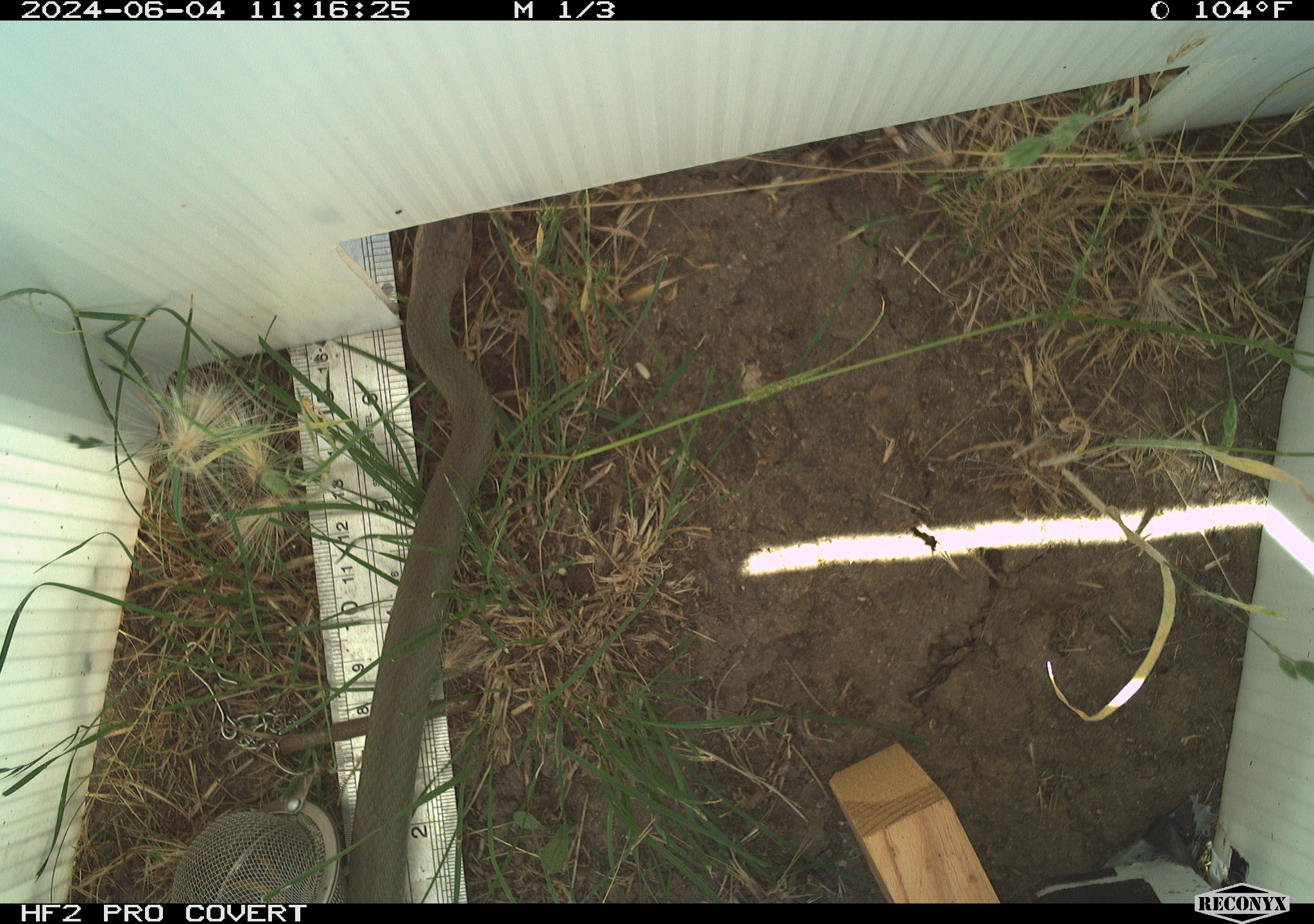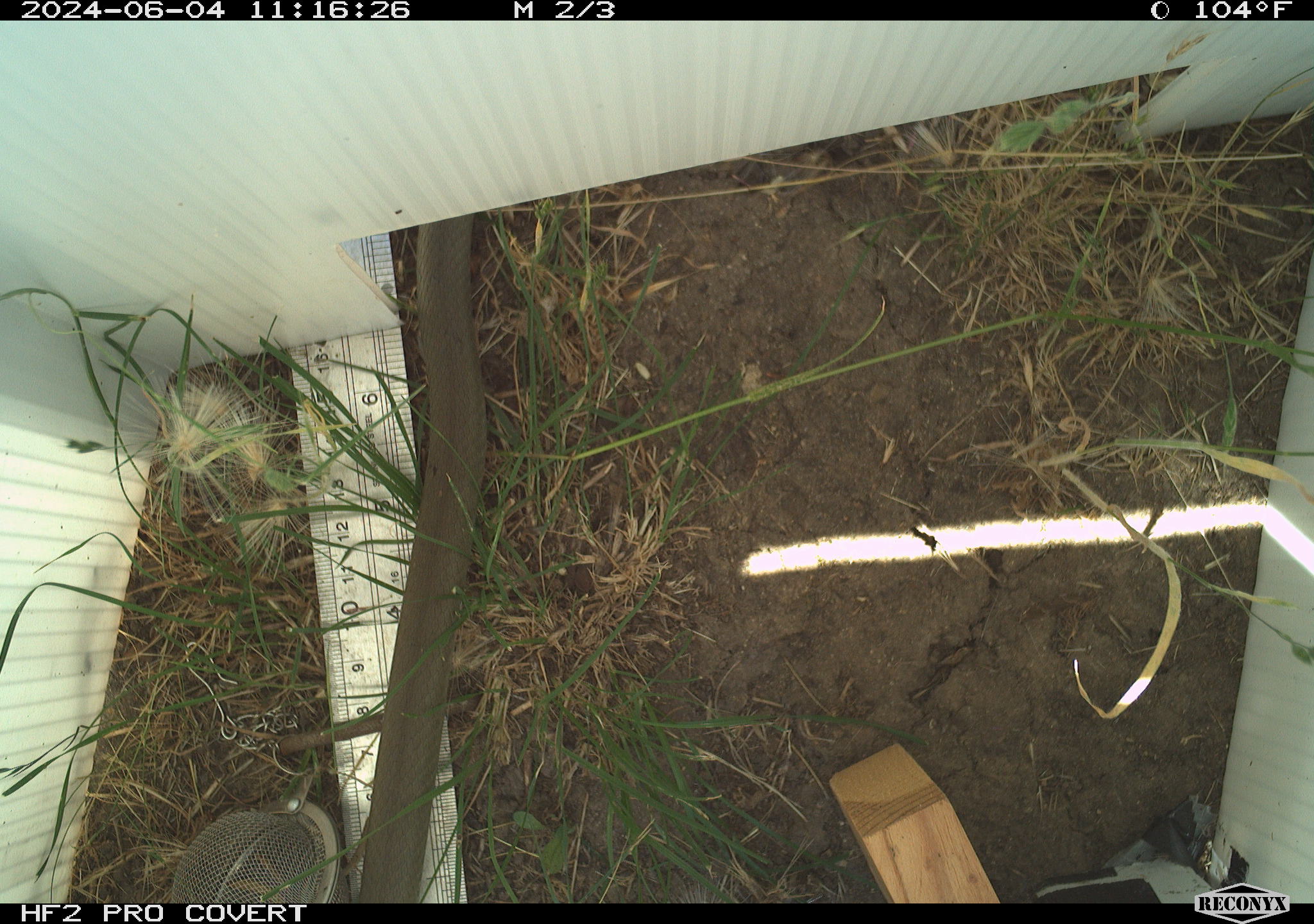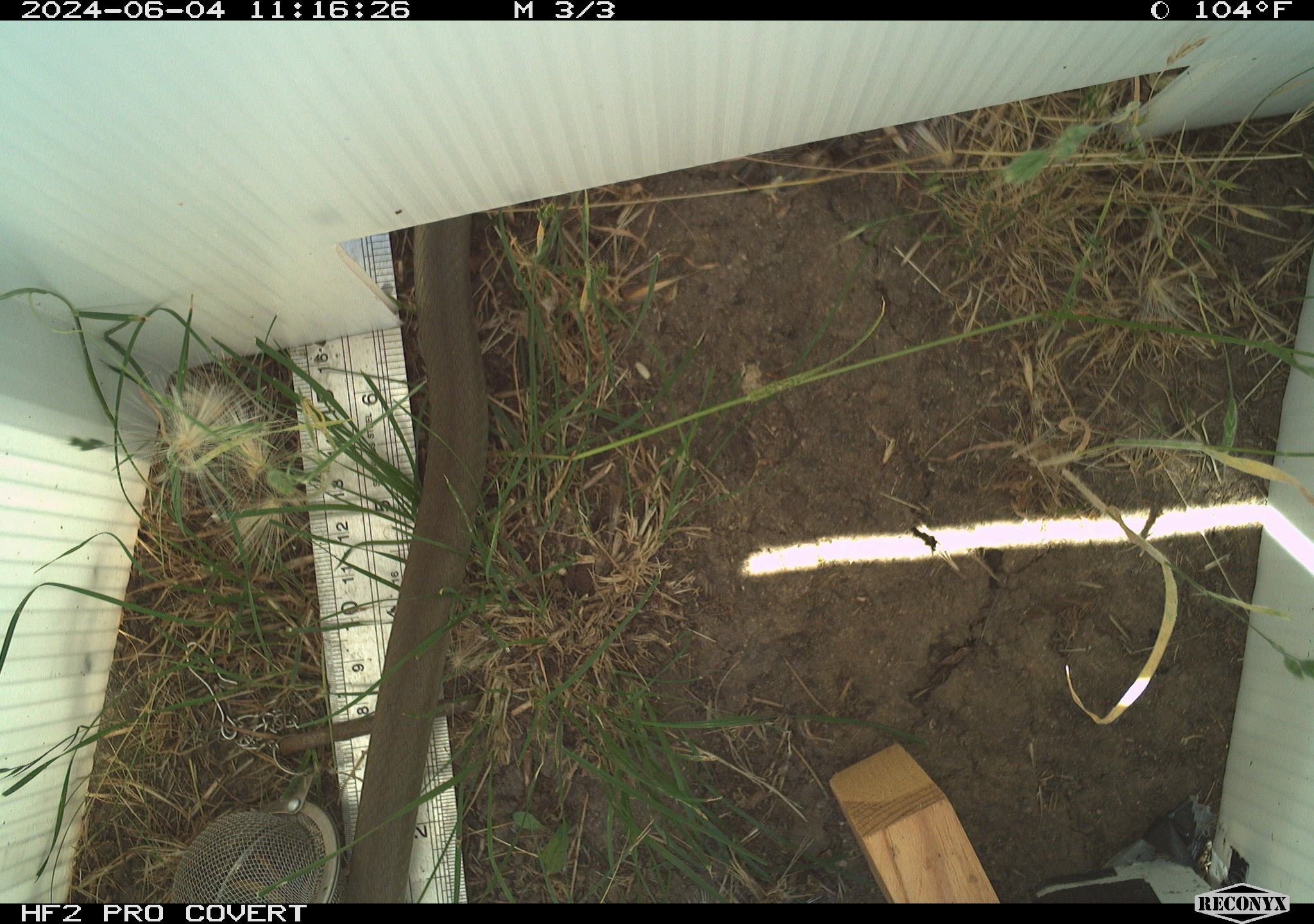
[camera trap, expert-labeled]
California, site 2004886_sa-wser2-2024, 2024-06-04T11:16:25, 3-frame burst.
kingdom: Animalia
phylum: Chordata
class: Reptilia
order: Squamata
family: Colubridae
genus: Coluber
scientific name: Coluber constrictor mormon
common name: western yellow-bellied racer